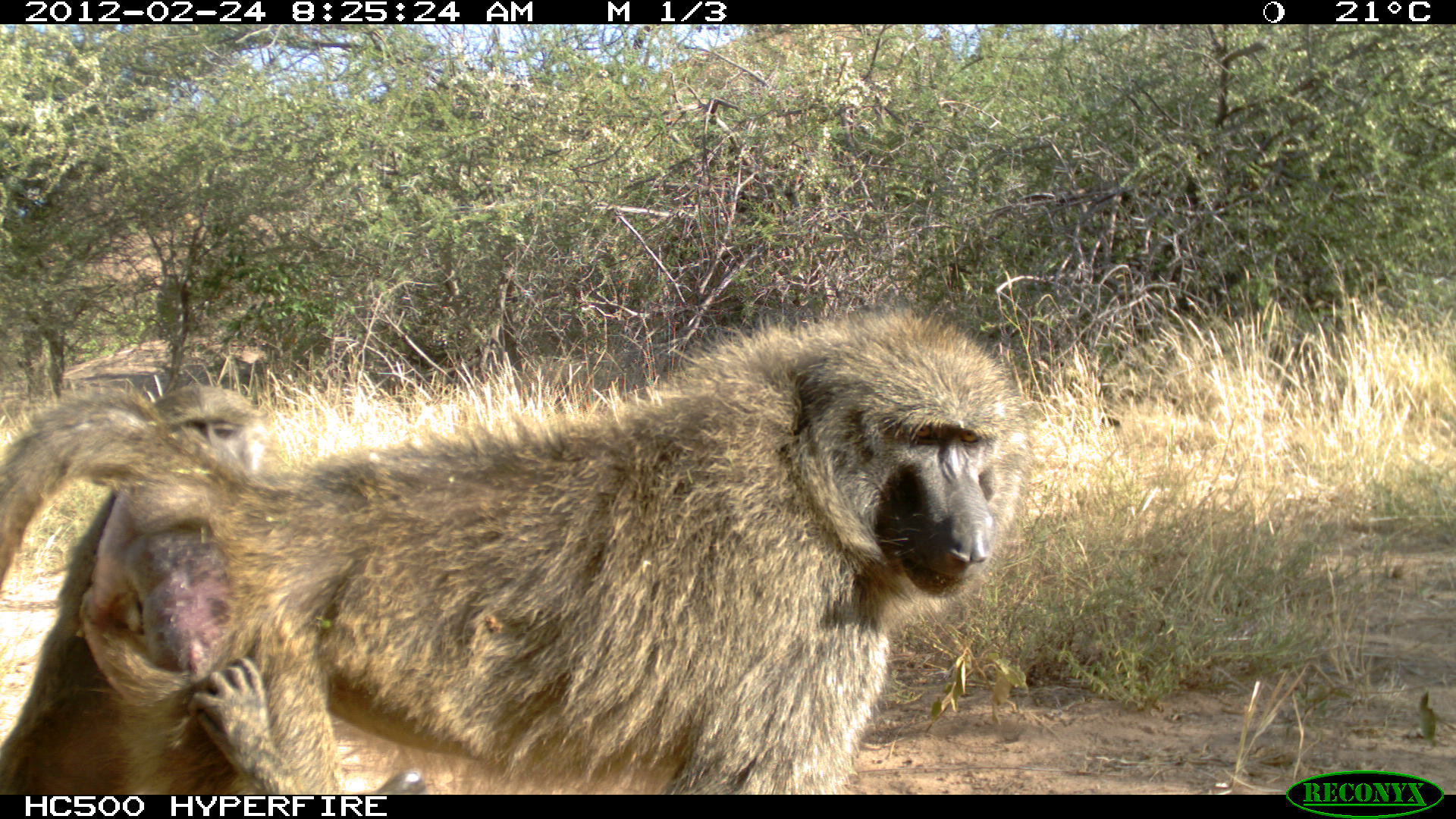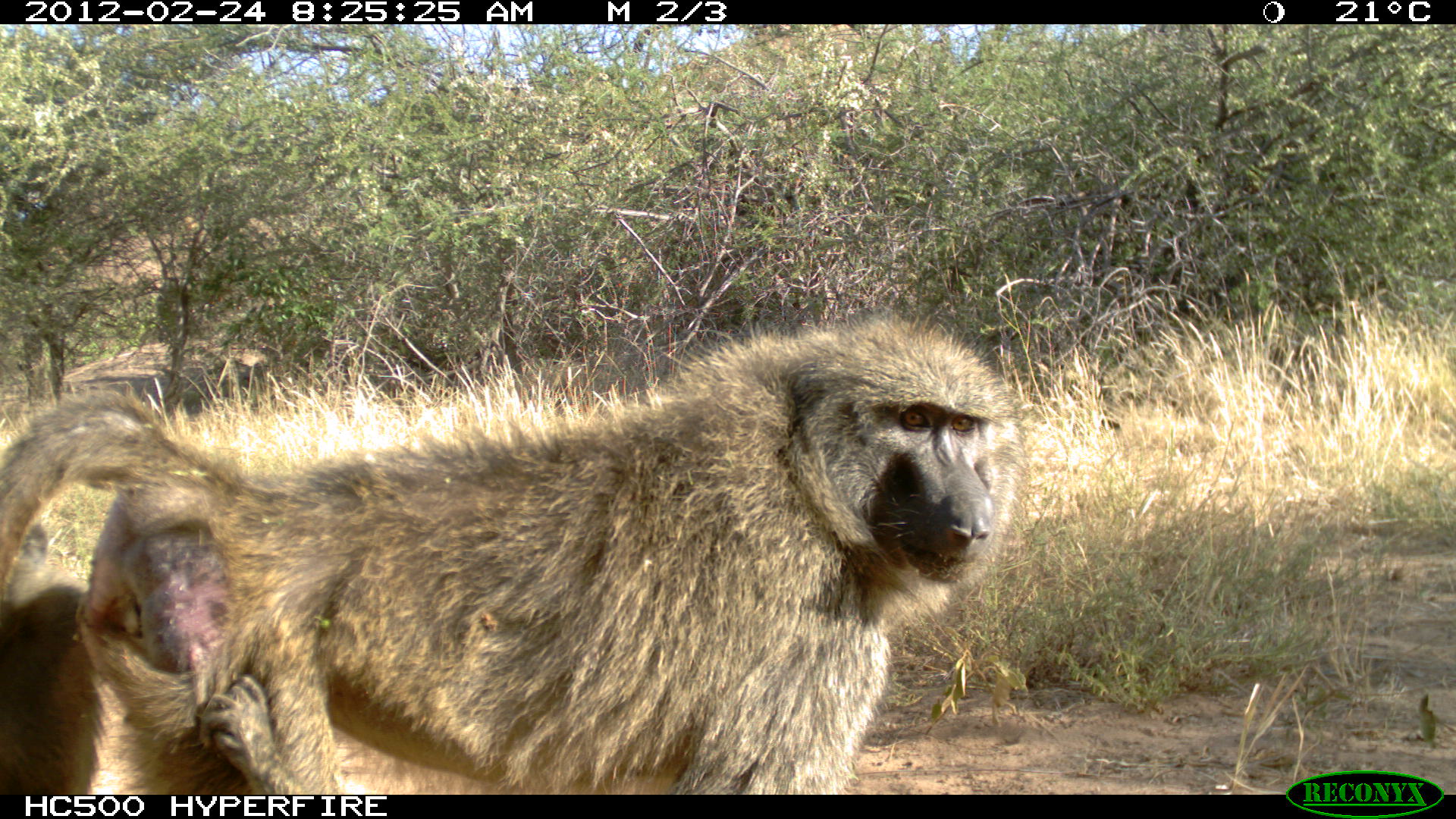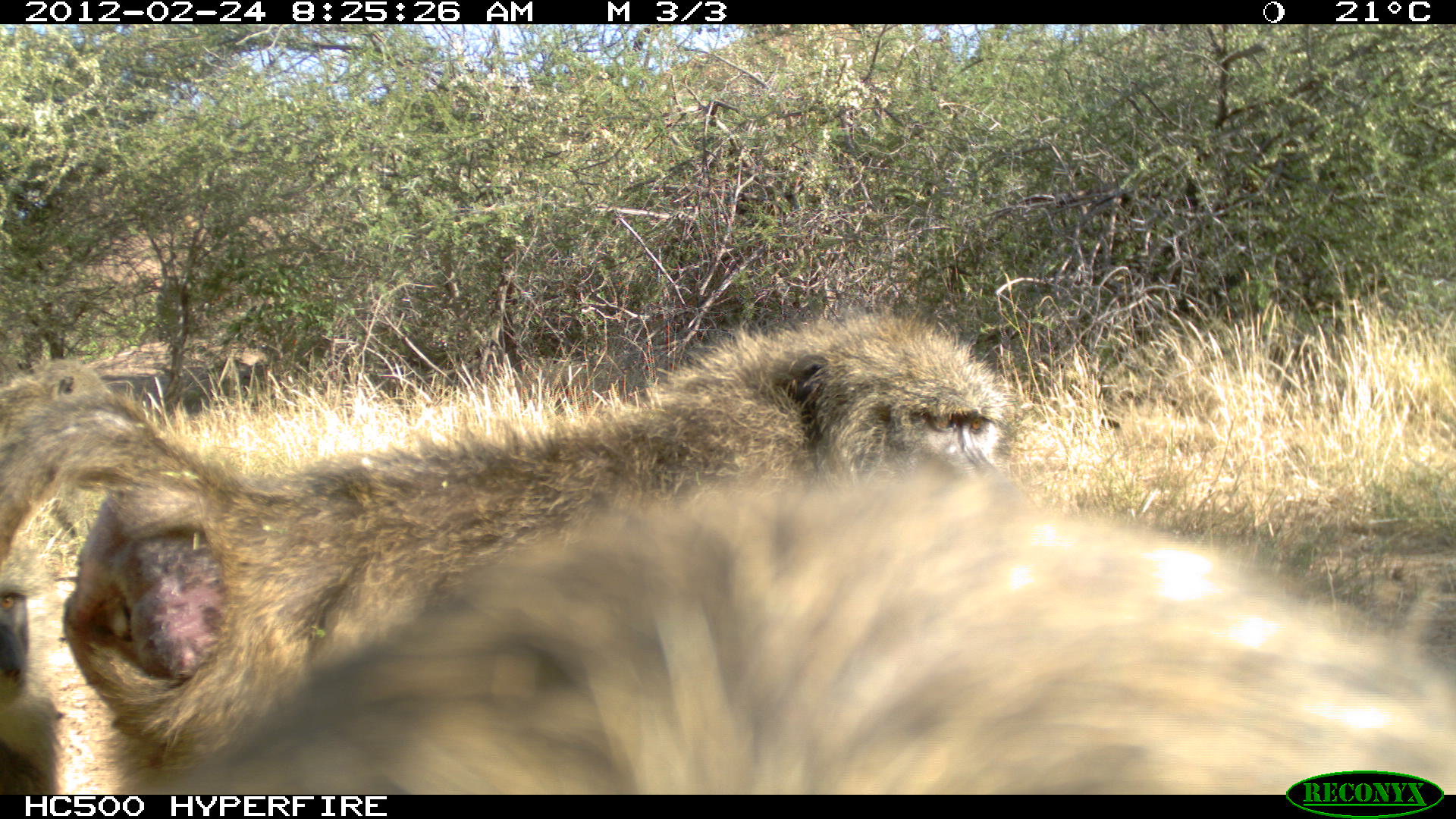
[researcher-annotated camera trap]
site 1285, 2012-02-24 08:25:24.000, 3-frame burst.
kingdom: Animalia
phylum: Chordata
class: Mammalia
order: Primates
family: Cercopithecidae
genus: Papio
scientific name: Papio anubis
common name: olive baboon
Papio anubis (olive baboon), count 3.